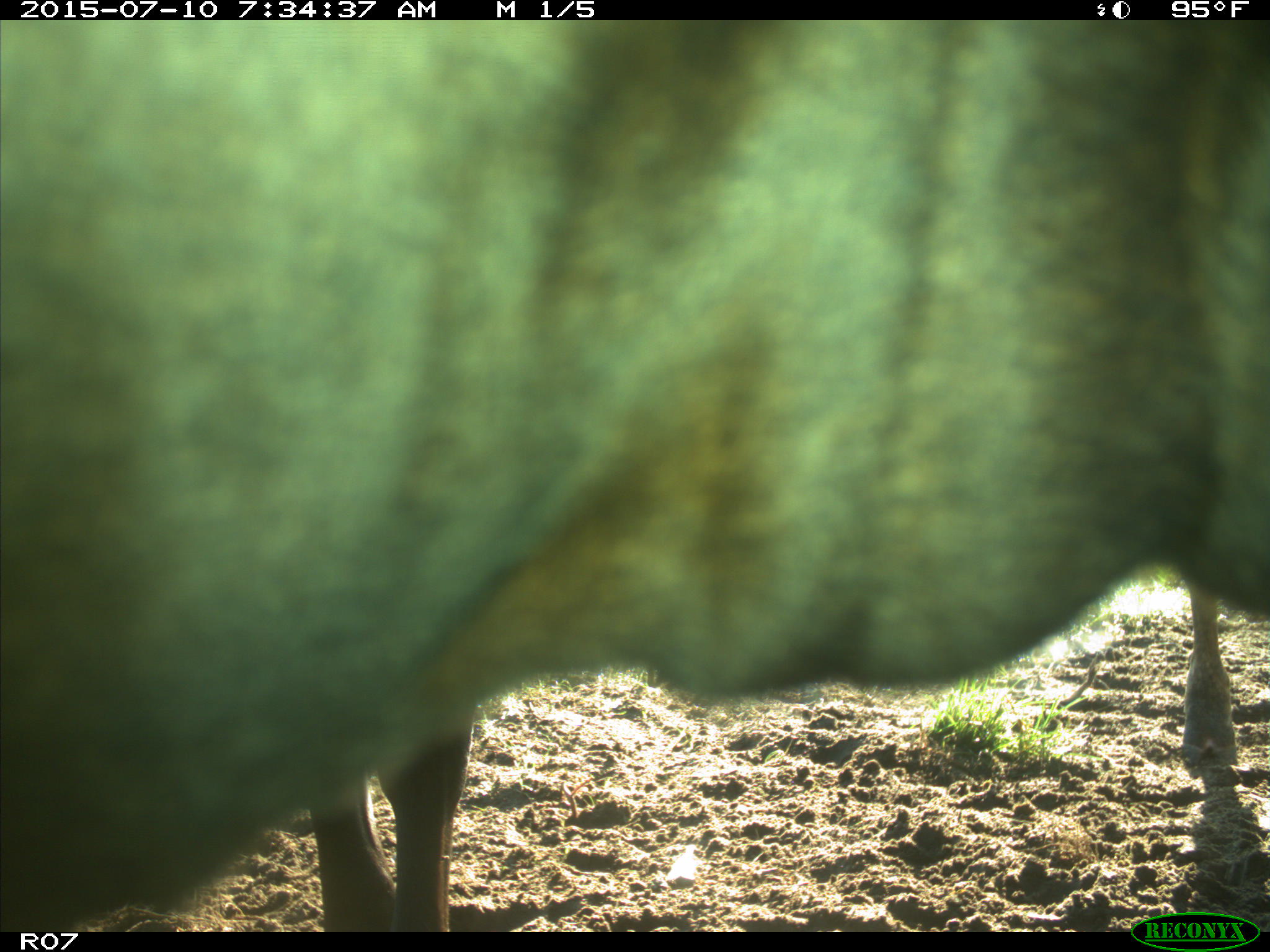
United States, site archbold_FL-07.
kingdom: Animalia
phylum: Chordata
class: Mammalia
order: Artiodactyla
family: Bovidae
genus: Bos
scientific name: Bos taurus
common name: domestic cow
Bos taurus (domestic cow).